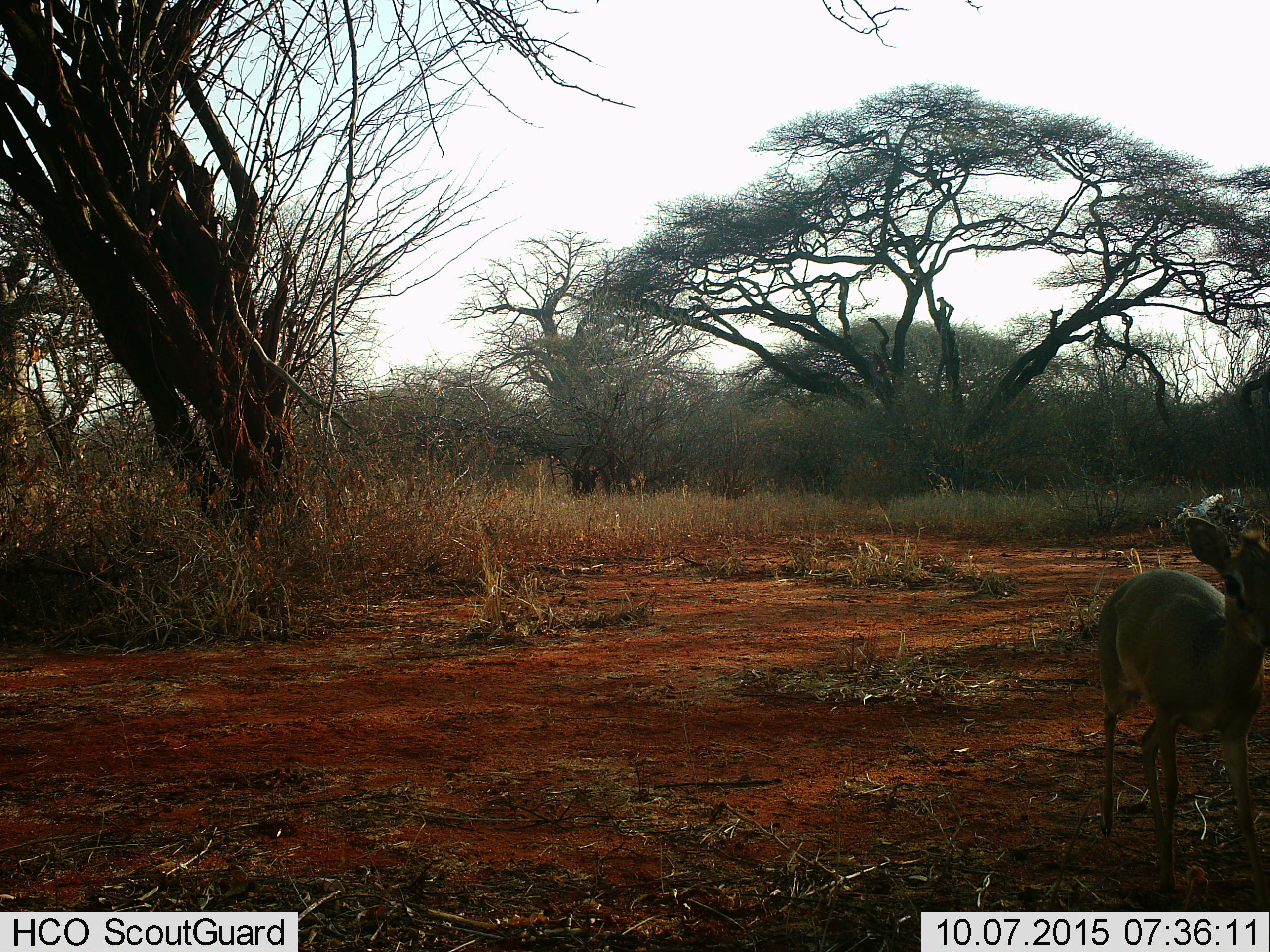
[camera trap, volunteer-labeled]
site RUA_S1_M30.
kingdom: Animalia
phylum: Chordata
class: Mammalia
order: Artiodactyla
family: Bovidae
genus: Madoqua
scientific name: Madoqua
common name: dik-dik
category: dikdik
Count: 1.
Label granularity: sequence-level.